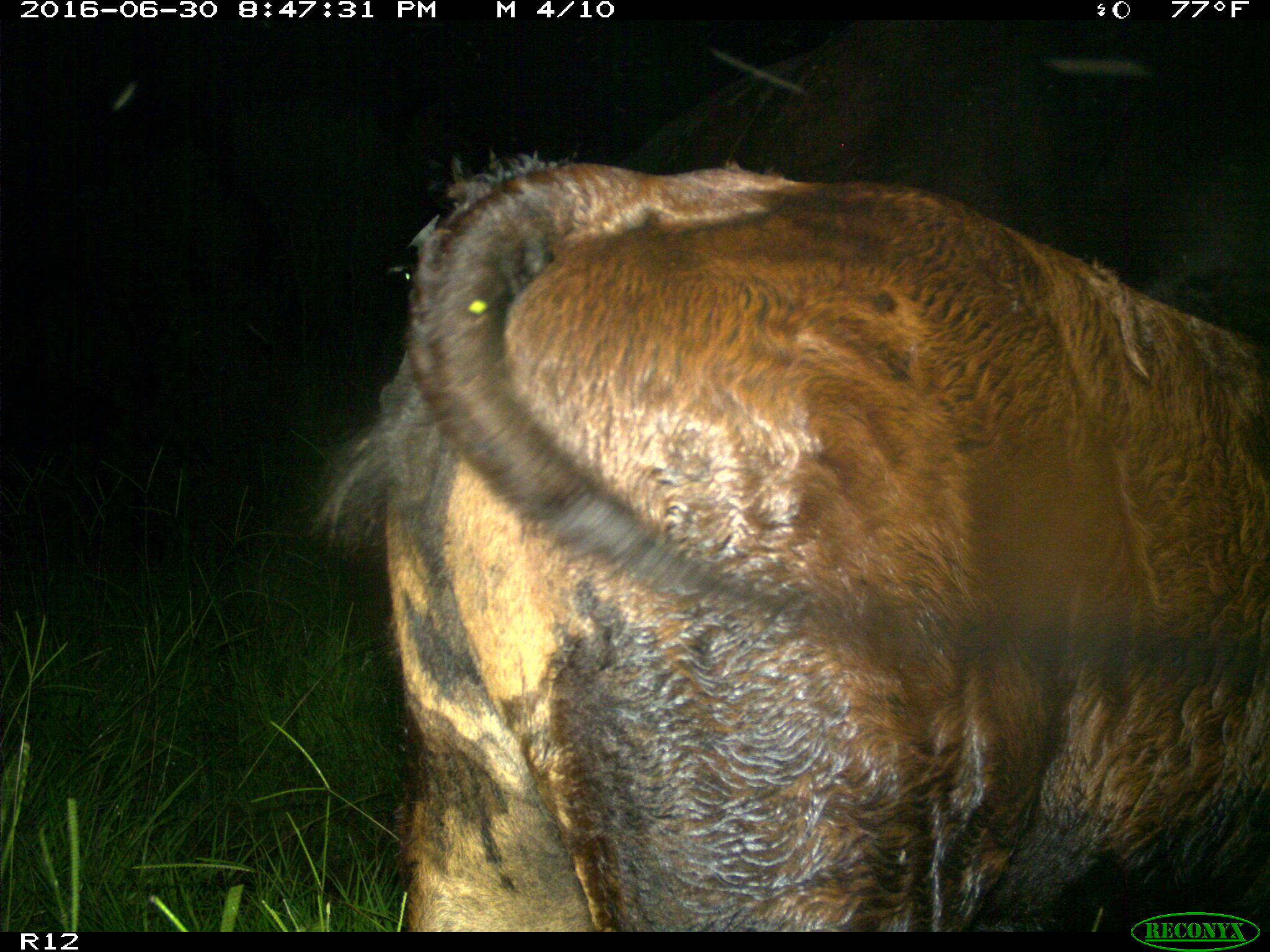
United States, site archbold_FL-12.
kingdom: Animalia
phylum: Chordata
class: Mammalia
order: Artiodactyla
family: Bovidae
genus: Bos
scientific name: Bos taurus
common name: domestic cow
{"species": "Bos taurus (domestic cow)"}